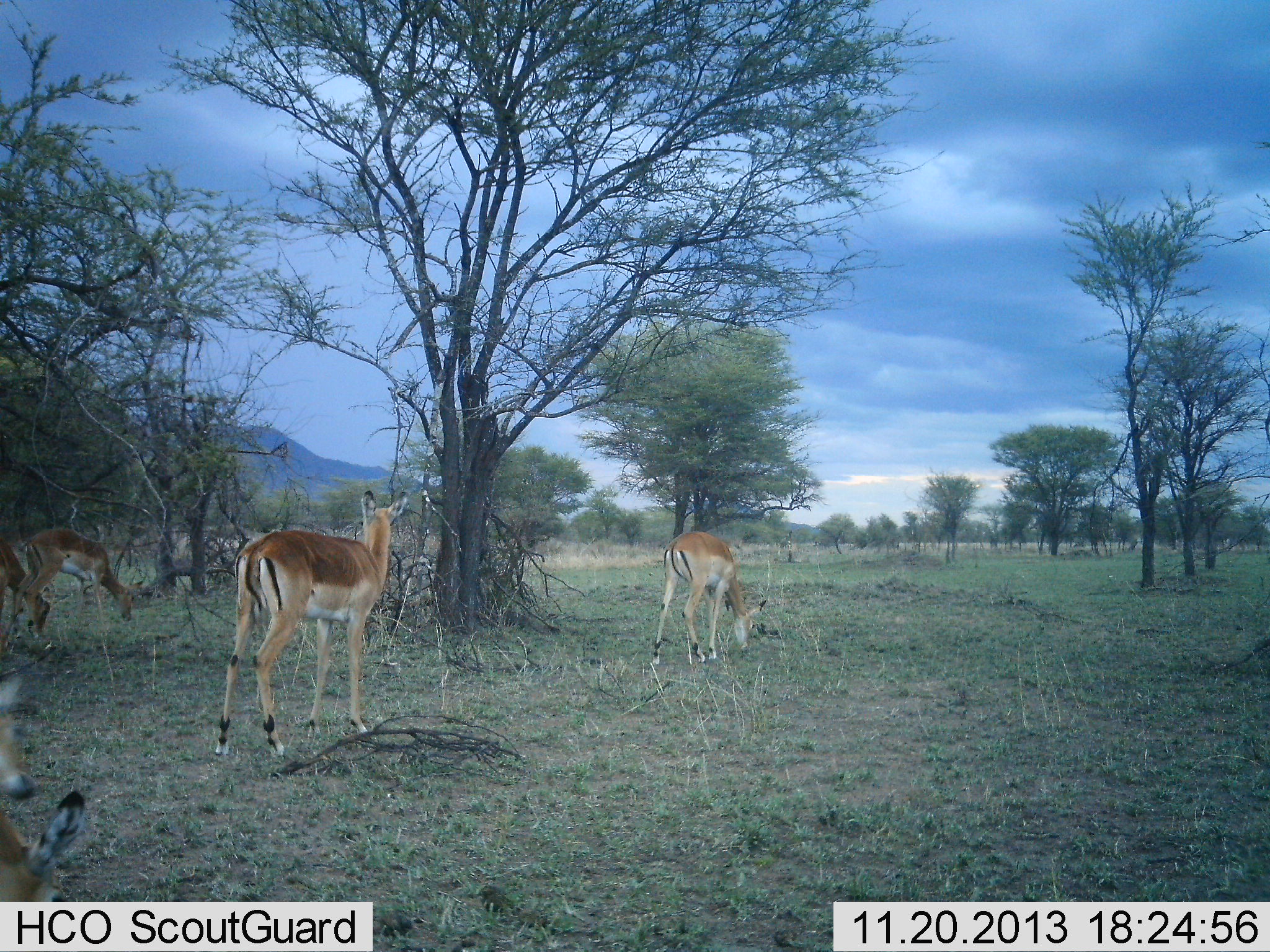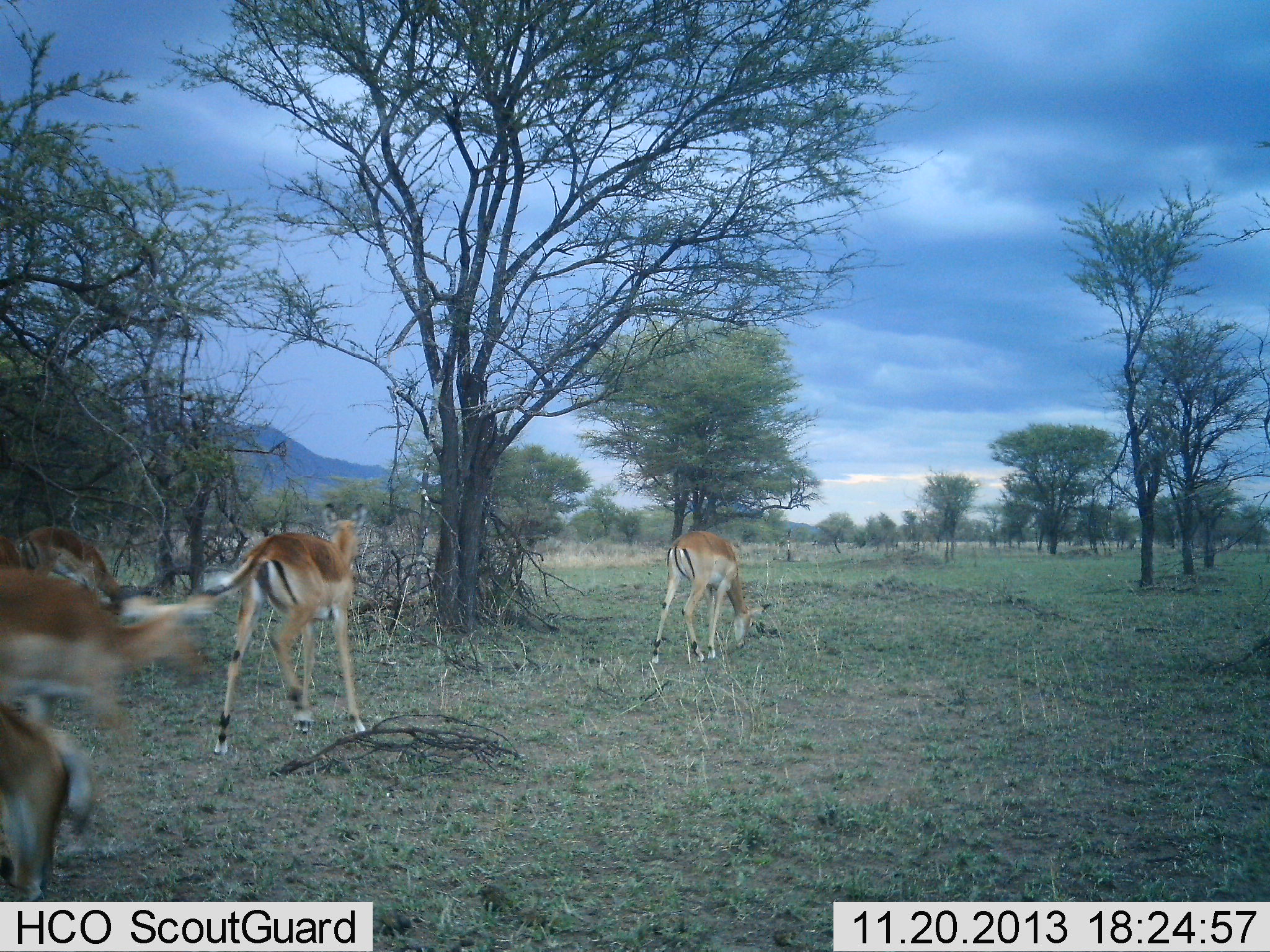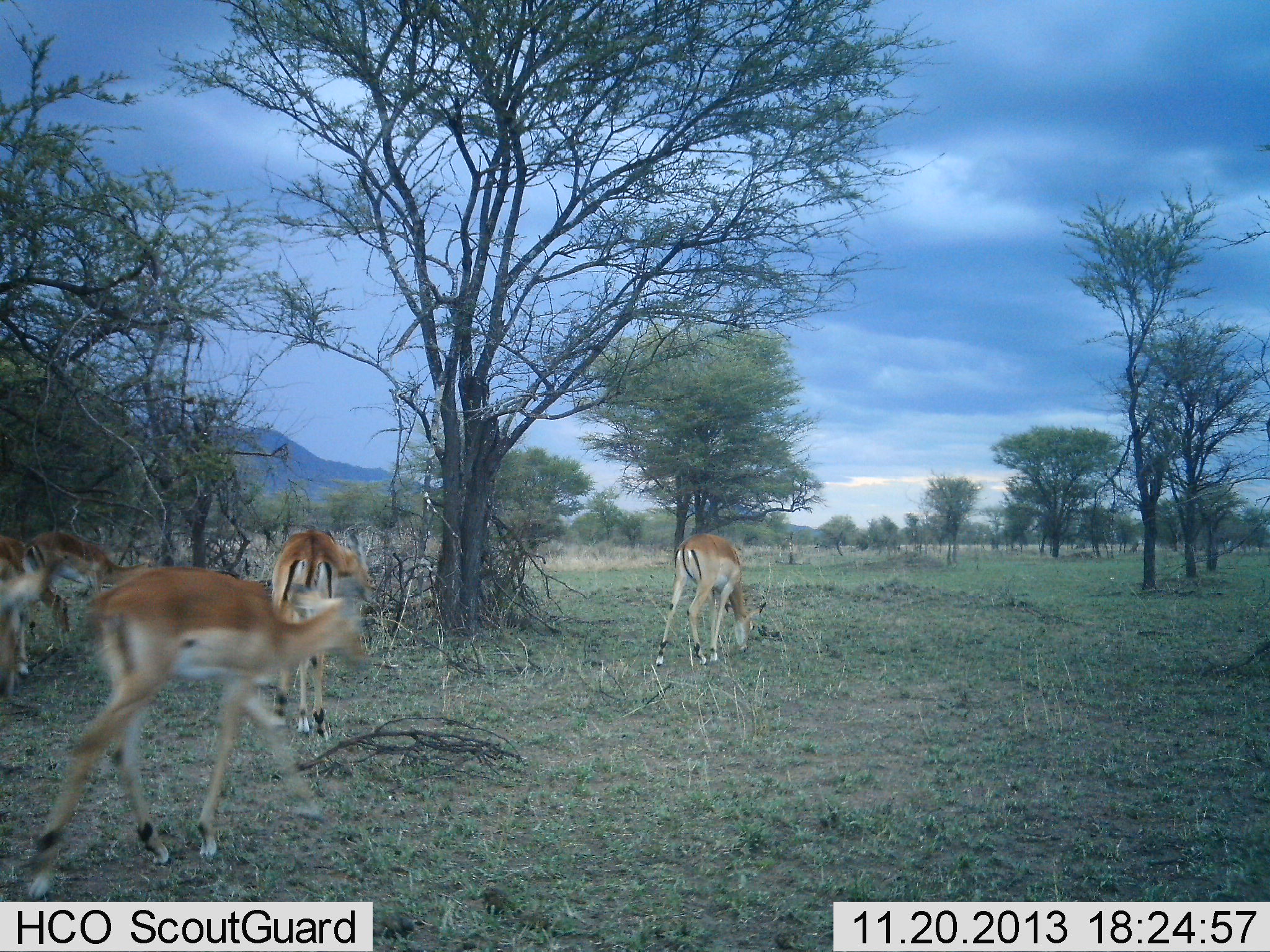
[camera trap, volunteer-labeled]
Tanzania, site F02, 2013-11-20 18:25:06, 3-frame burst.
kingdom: Animalia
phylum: Chordata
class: Mammalia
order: Artiodactyla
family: Bovidae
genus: Aepyceros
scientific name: Aepyceros melampus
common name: impala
Impala (Aepyceros melampus), count 5. Behavior (volunteer vote fractions): standing 20%, resting 0%, moving 90%, interacting 0%. Young present (vote fraction): 10%. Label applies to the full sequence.